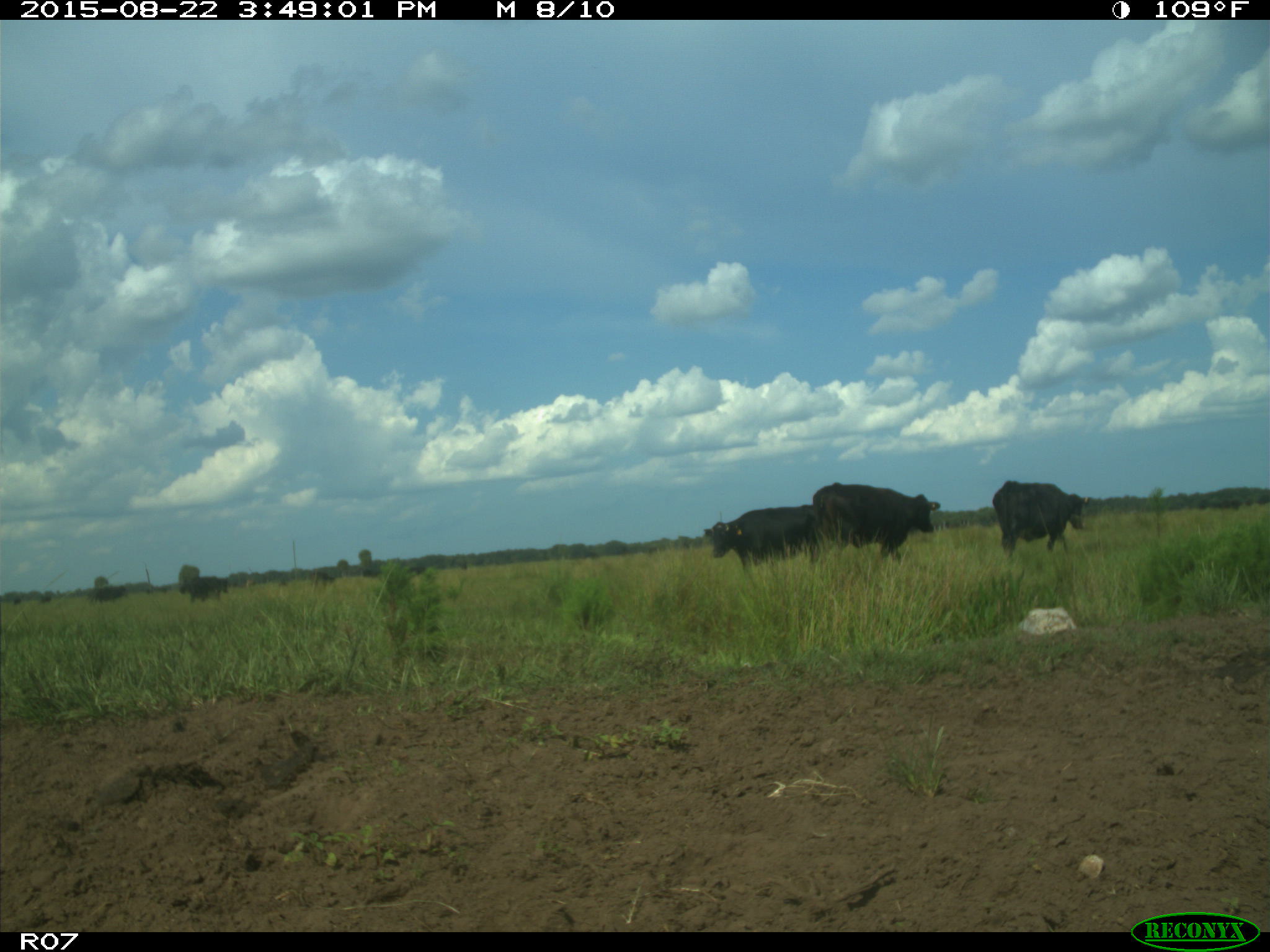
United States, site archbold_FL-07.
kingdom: Animalia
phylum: Chordata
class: Mammalia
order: Artiodactyla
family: Bovidae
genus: Bos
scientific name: Bos taurus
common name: domestic cow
Bos taurus (domestic cow).